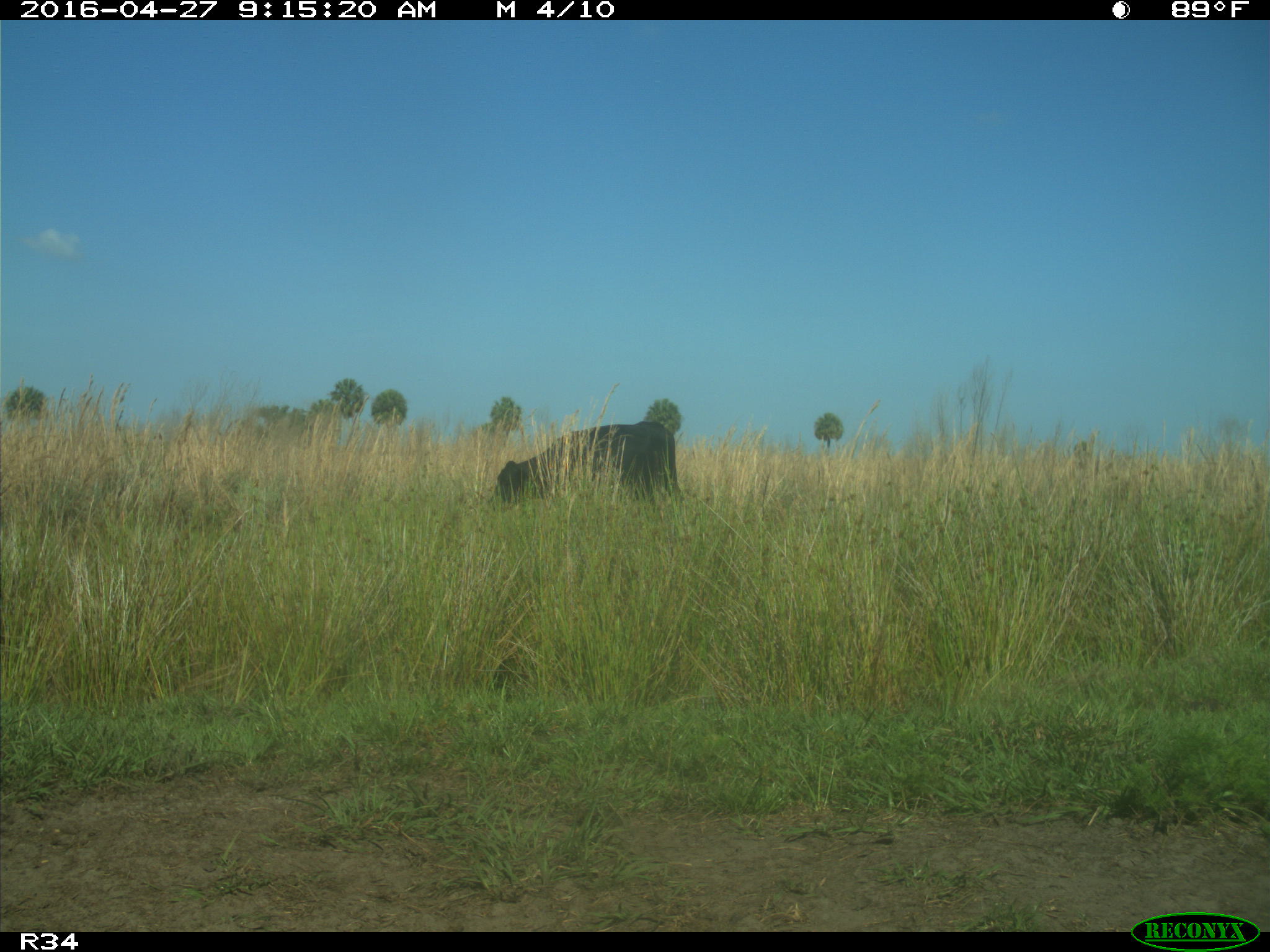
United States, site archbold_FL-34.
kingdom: Animalia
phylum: Chordata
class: Mammalia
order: Artiodactyla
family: Bovidae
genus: Bos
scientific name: Bos taurus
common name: domestic cow